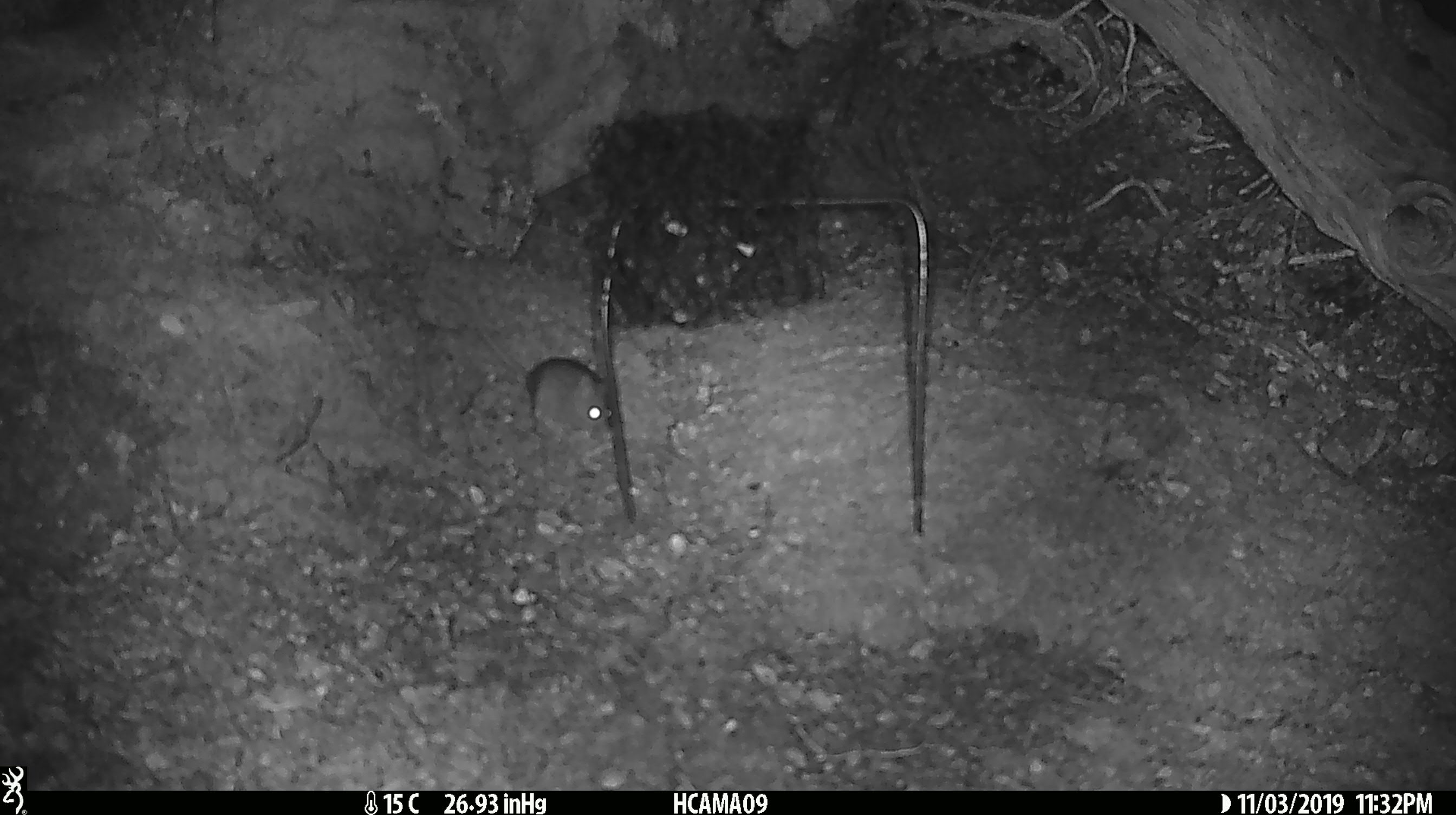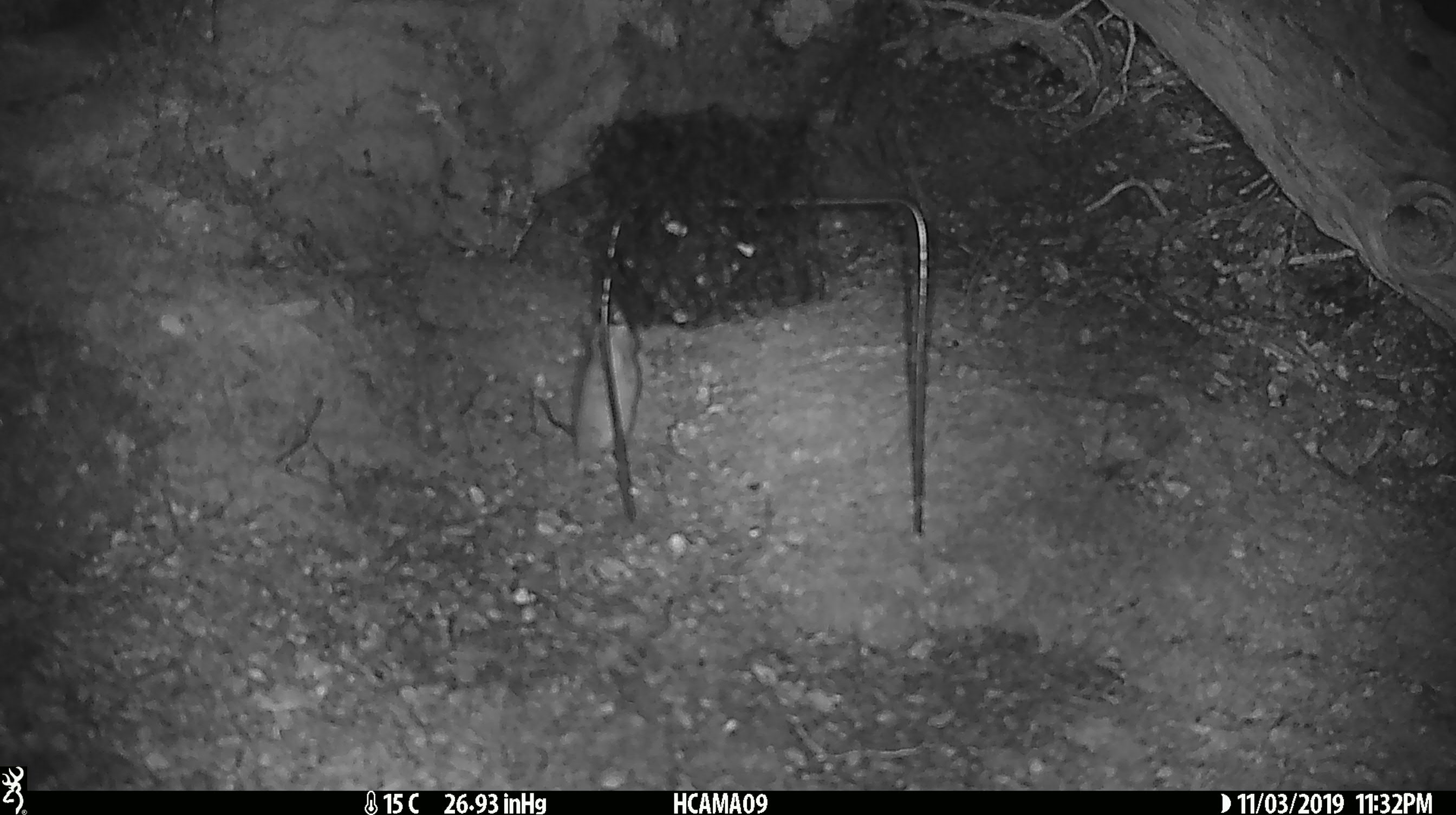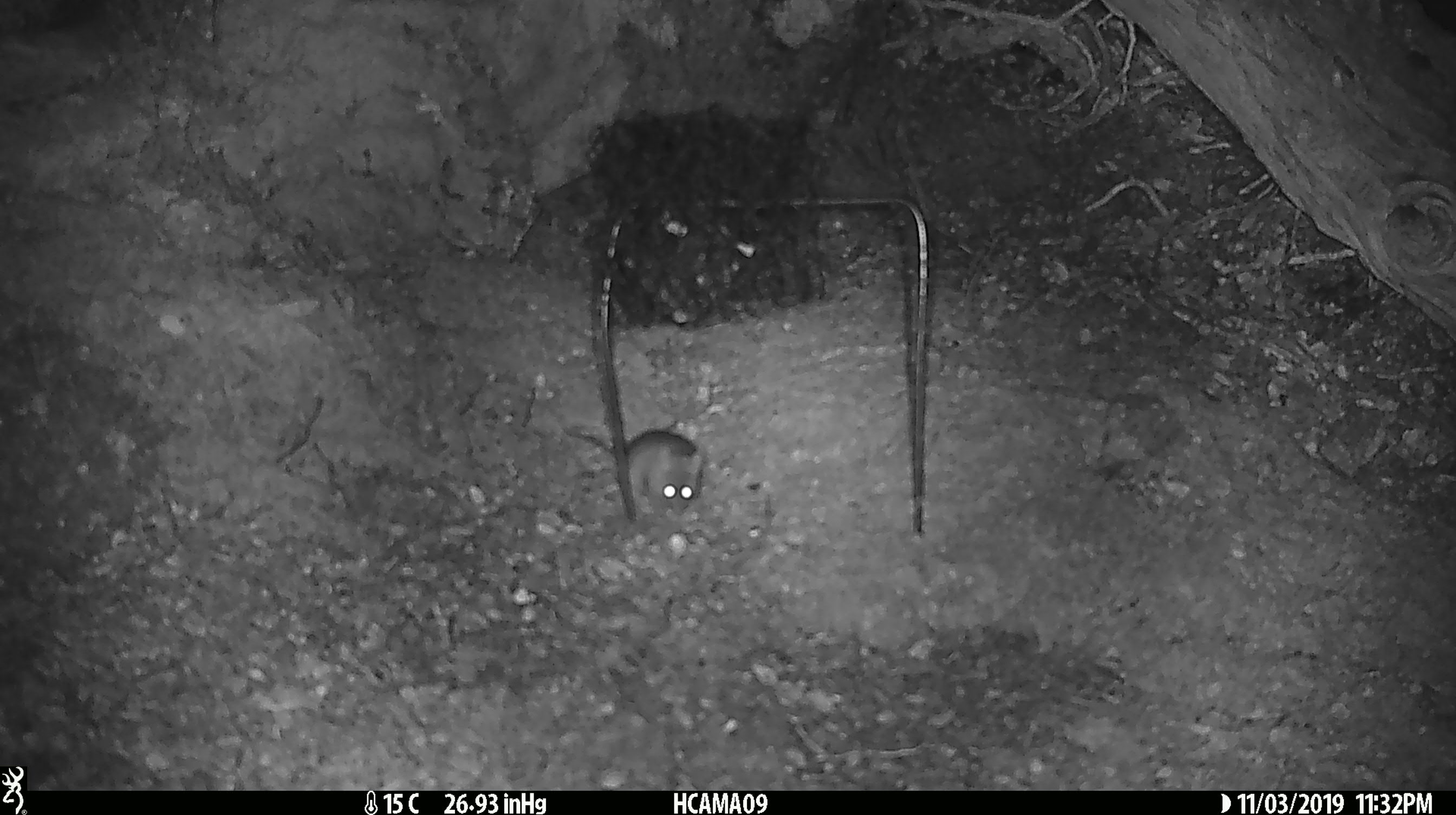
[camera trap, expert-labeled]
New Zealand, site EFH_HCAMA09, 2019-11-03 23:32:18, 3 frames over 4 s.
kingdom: Animalia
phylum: Chordata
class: Mammalia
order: Rodentia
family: Muridae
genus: Mus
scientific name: Mus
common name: mouse